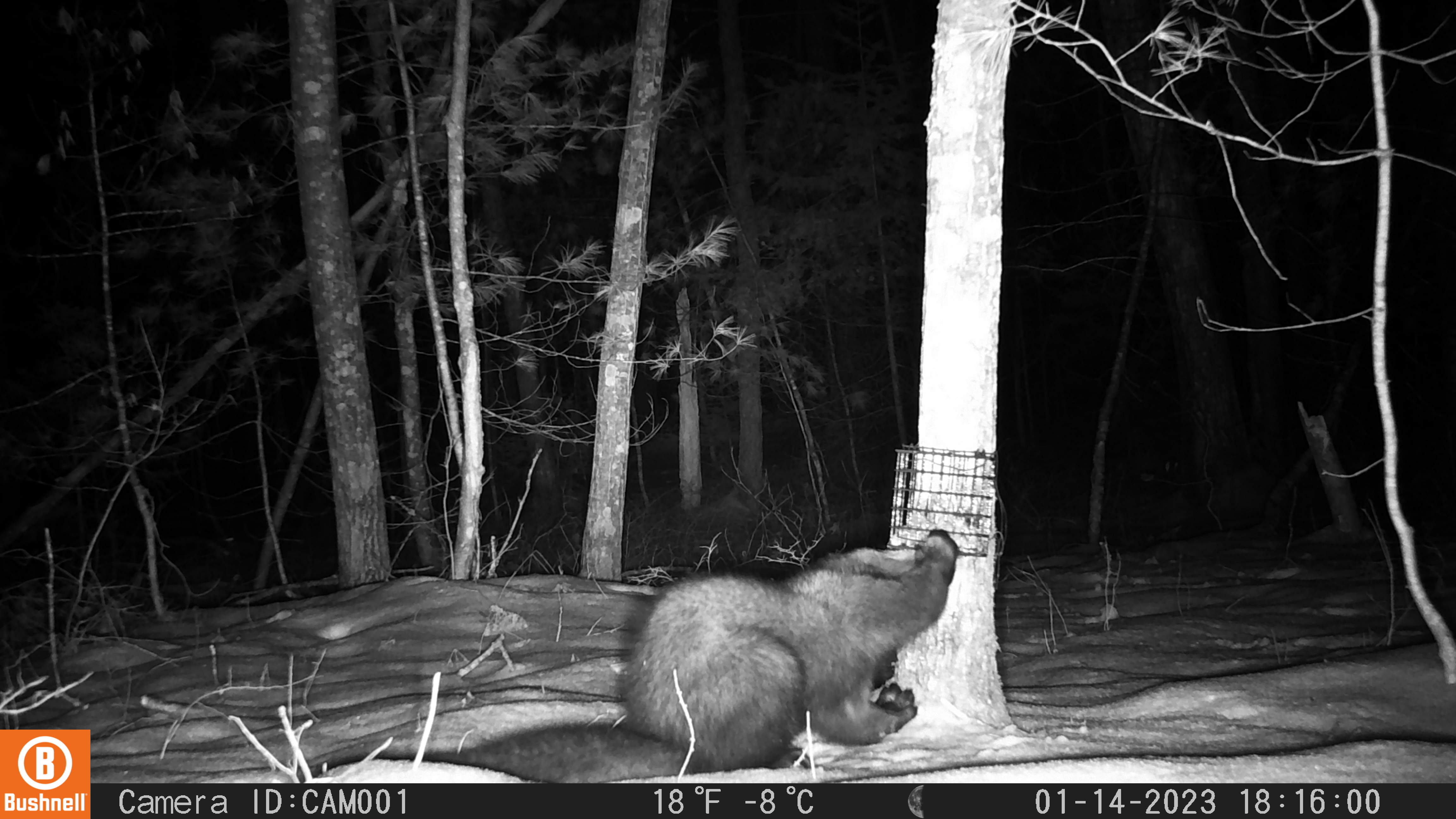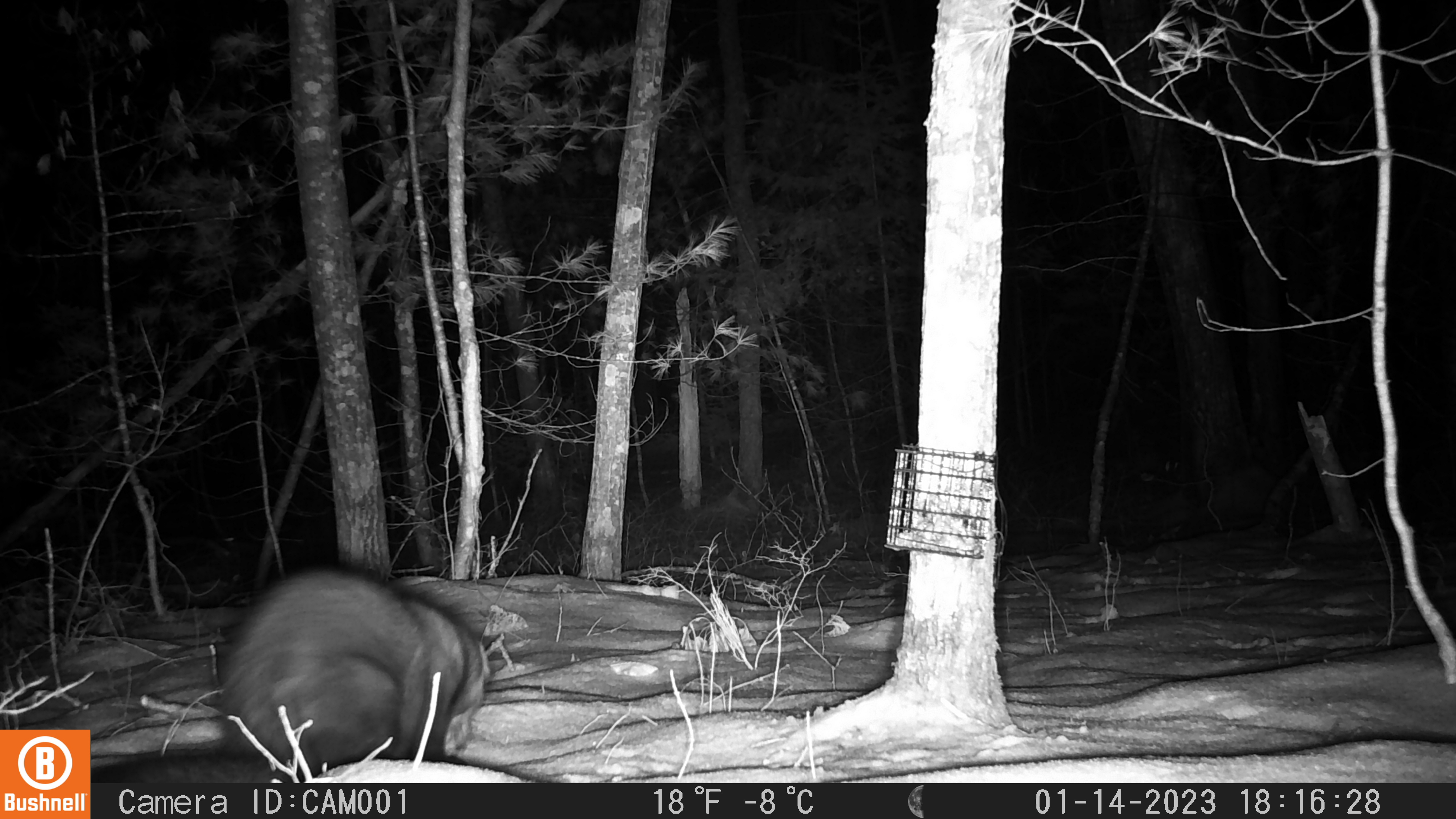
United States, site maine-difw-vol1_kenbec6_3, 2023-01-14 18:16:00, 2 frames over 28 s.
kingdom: Animalia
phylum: Chordata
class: Mammalia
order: Carnivora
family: Mustelidae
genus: Pekania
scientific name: Pekania pennanti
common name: fisher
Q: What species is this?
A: Fisher (Pekania pennanti).